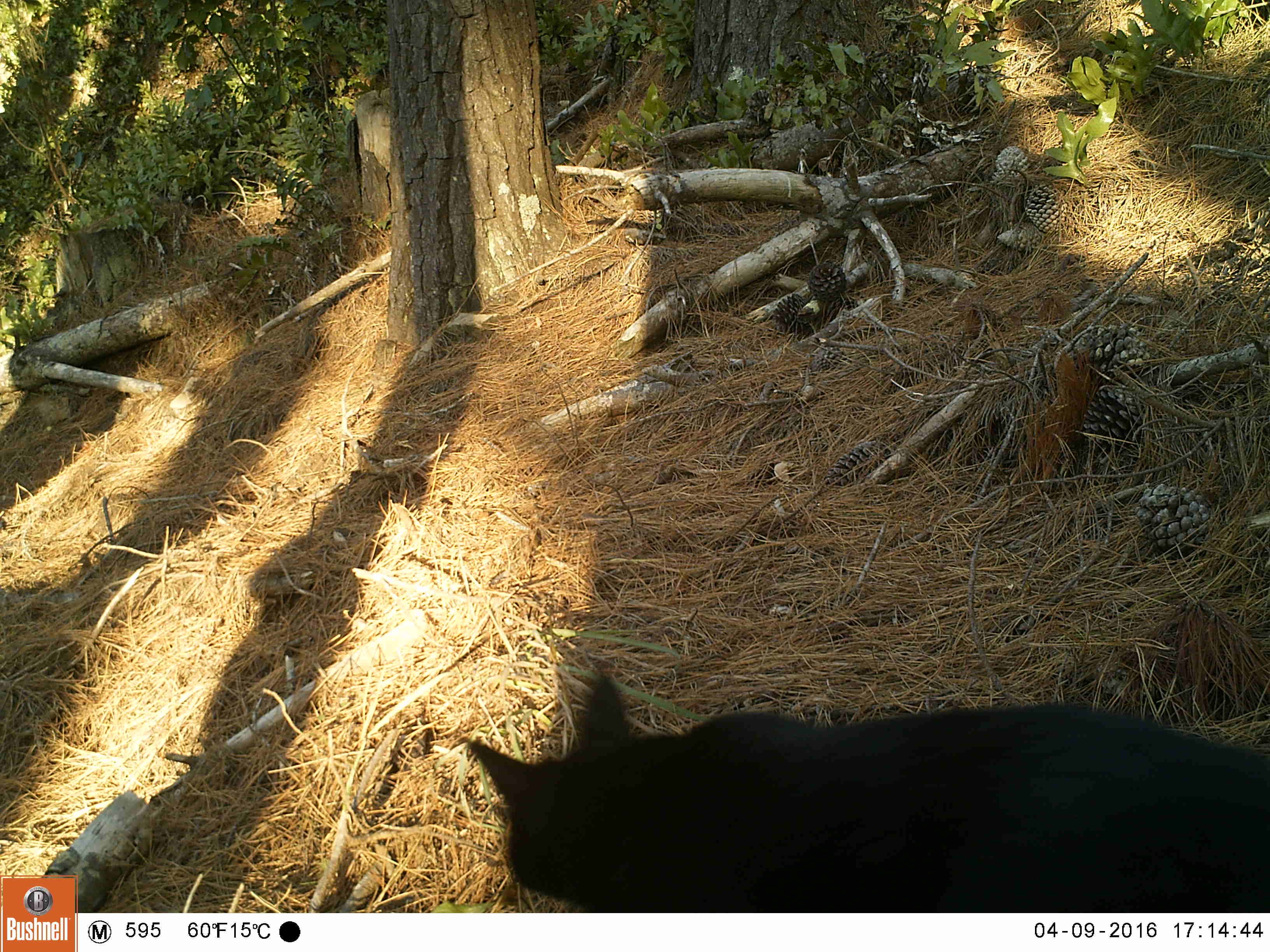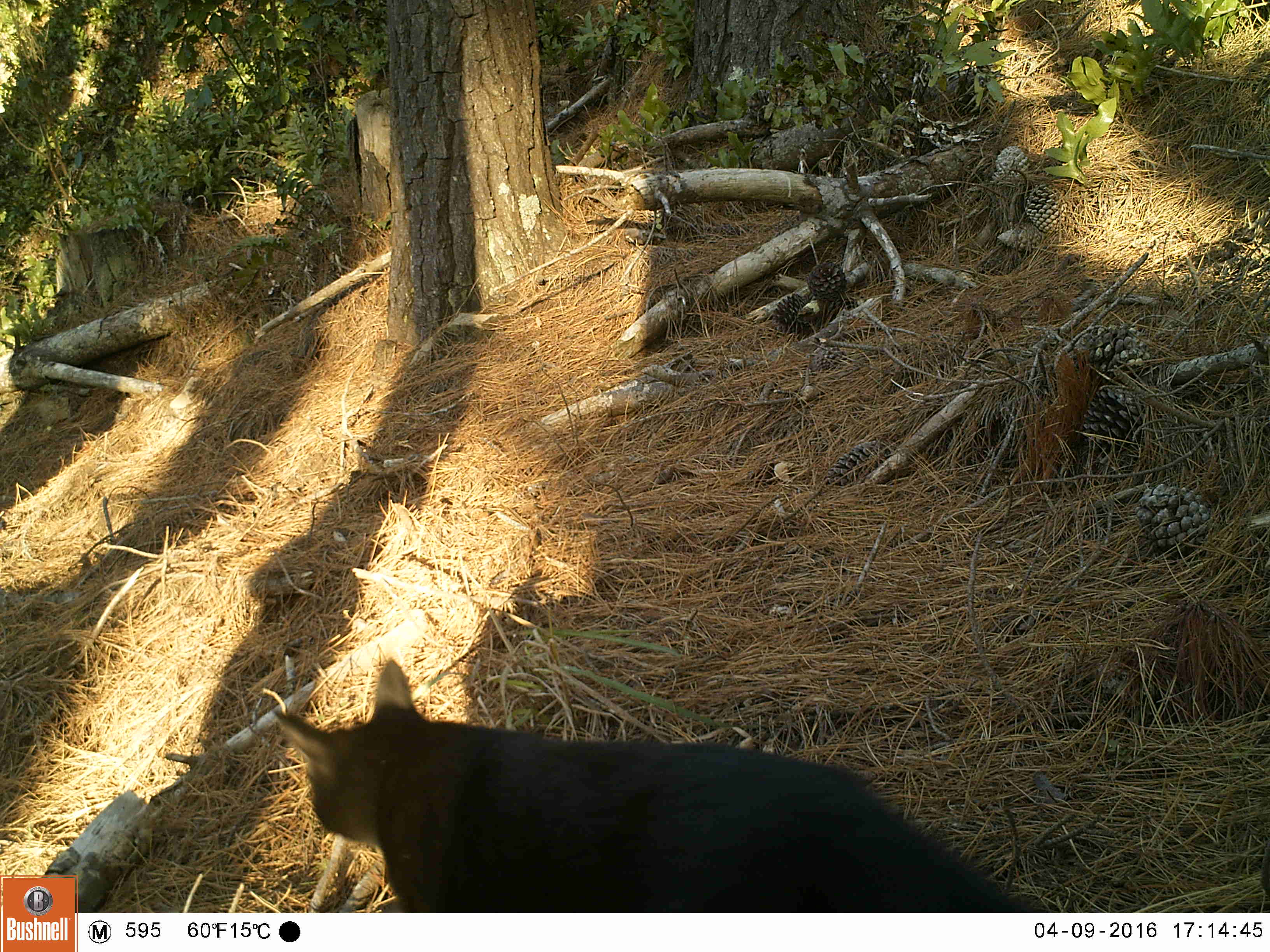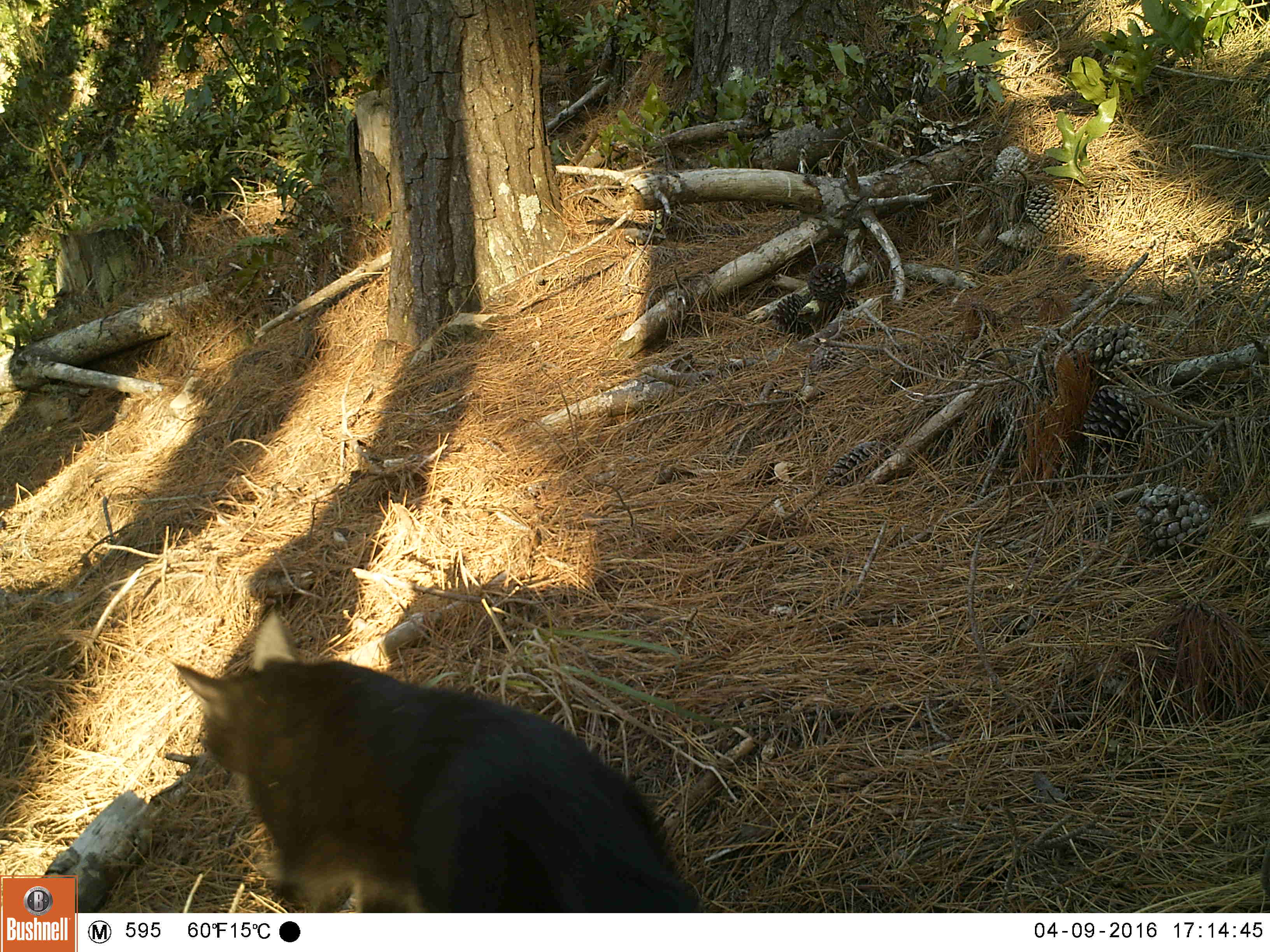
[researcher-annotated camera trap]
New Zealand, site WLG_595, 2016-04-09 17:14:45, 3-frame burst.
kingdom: Animalia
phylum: Chordata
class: Mammalia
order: Carnivora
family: Felidae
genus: Felis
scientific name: Felis catus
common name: domestic cat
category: cat